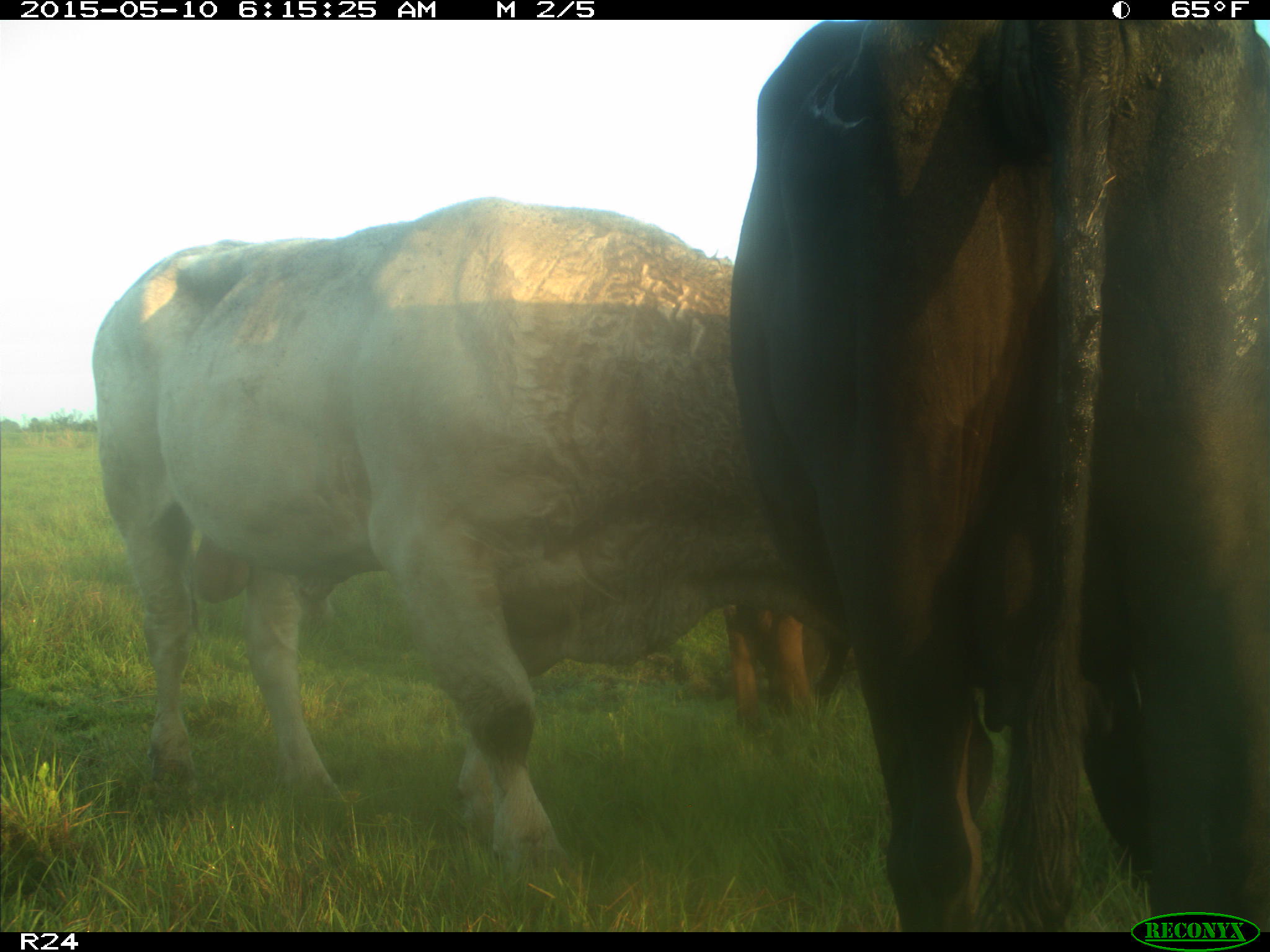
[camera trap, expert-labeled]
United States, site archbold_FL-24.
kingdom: Animalia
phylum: Chordata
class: Mammalia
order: Artiodactyla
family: Bovidae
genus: Bos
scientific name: Bos taurus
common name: domestic cow